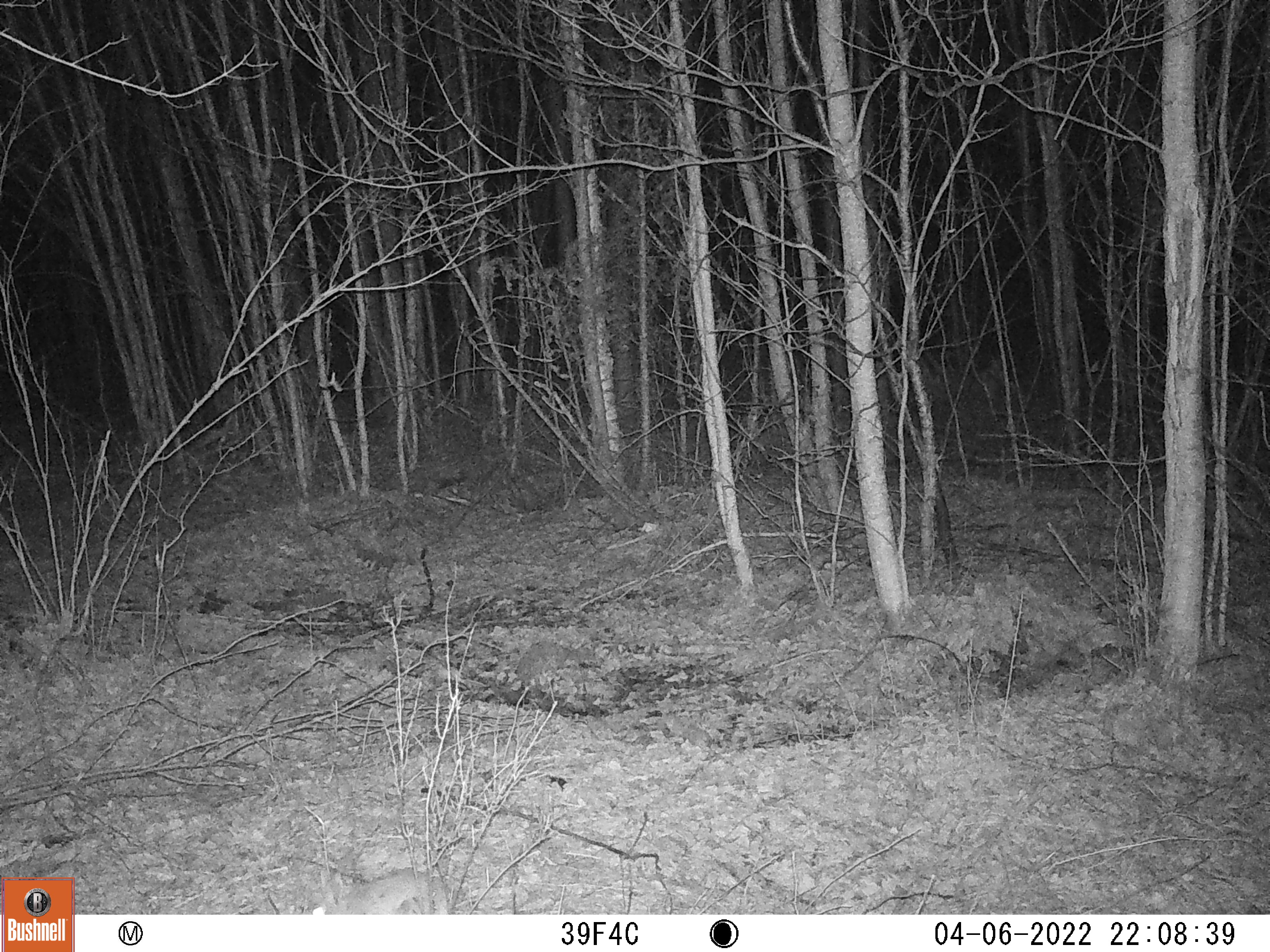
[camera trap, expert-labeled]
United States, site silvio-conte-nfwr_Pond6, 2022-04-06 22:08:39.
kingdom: Animalia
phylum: Chordata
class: Mammalia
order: Lagomorpha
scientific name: Lagomorpha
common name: rabbit or hare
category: rabbit or hare sp.